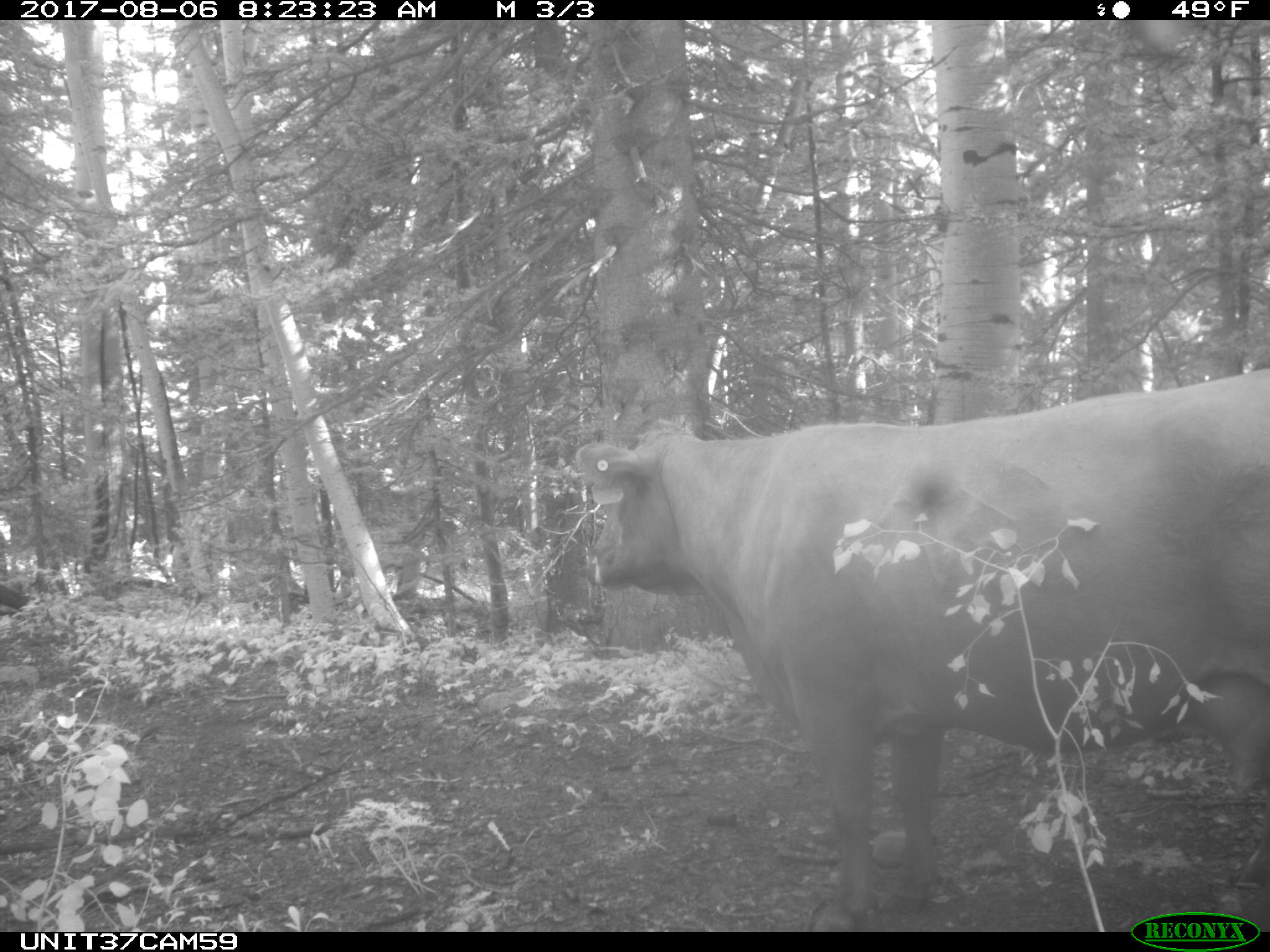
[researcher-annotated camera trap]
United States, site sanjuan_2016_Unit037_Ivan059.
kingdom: Animalia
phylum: Chordata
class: Mammalia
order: Artiodactyla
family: Bovidae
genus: Bos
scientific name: Bos taurus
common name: domestic cow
Bos taurus (domestic cow).